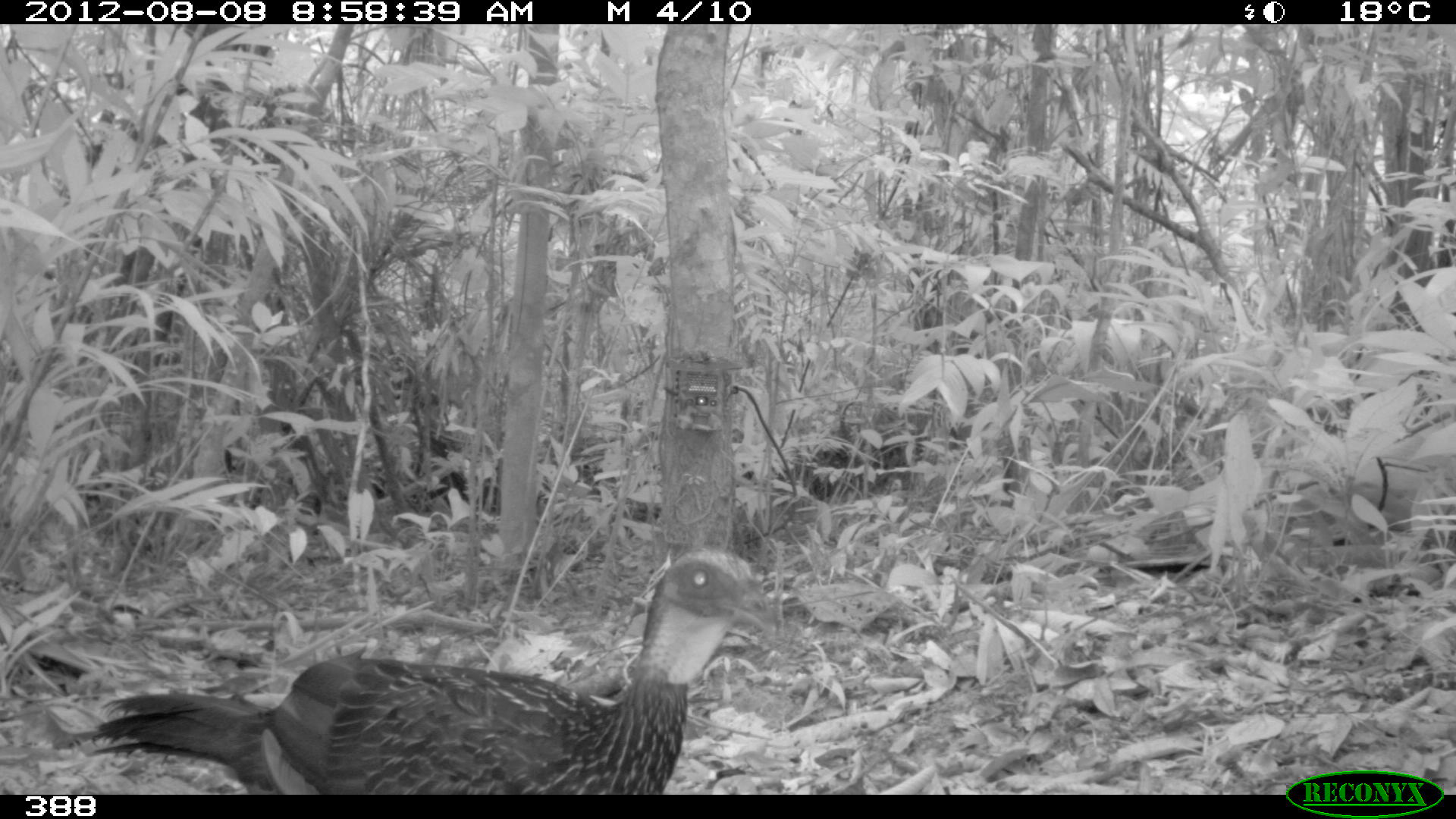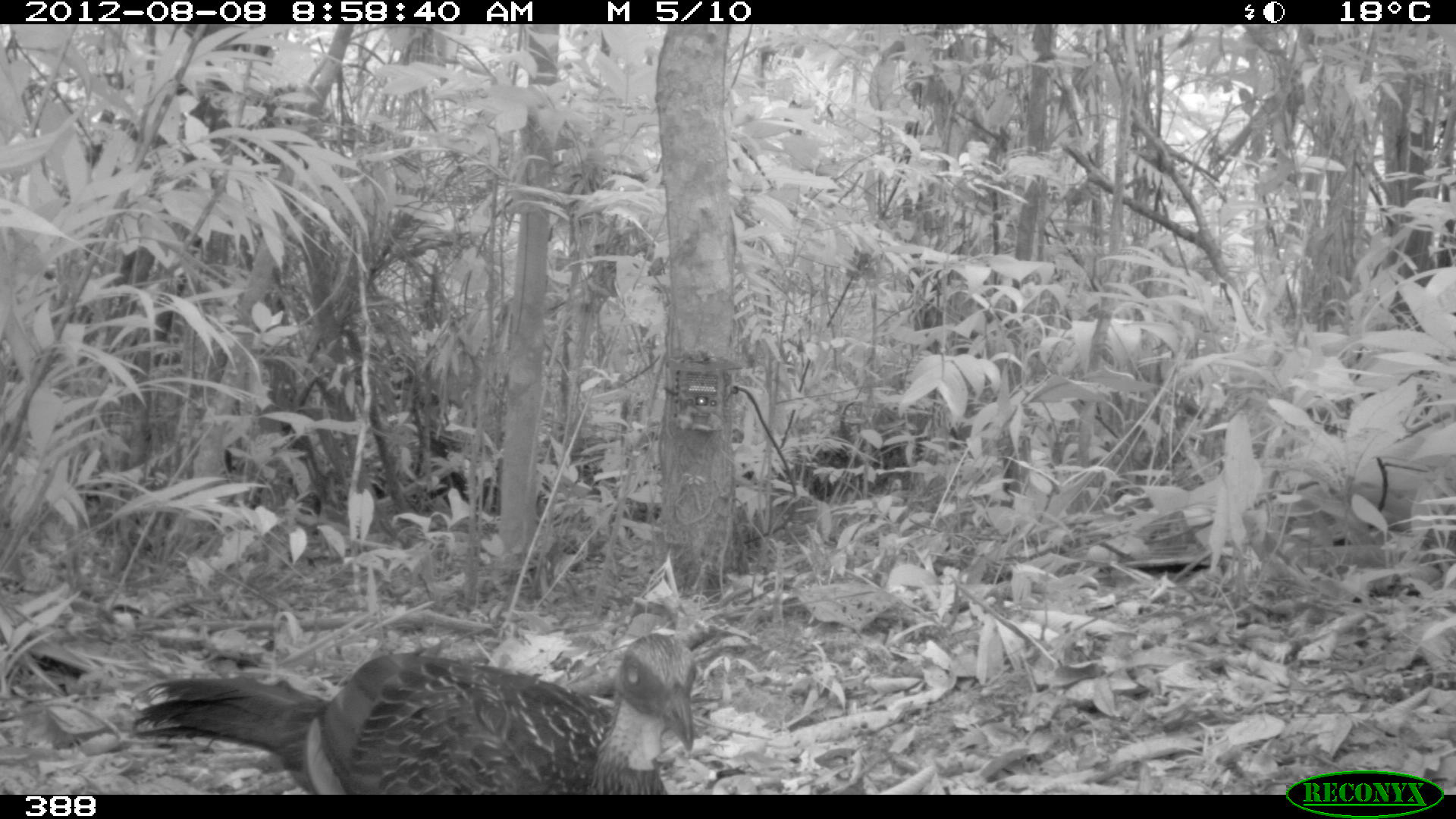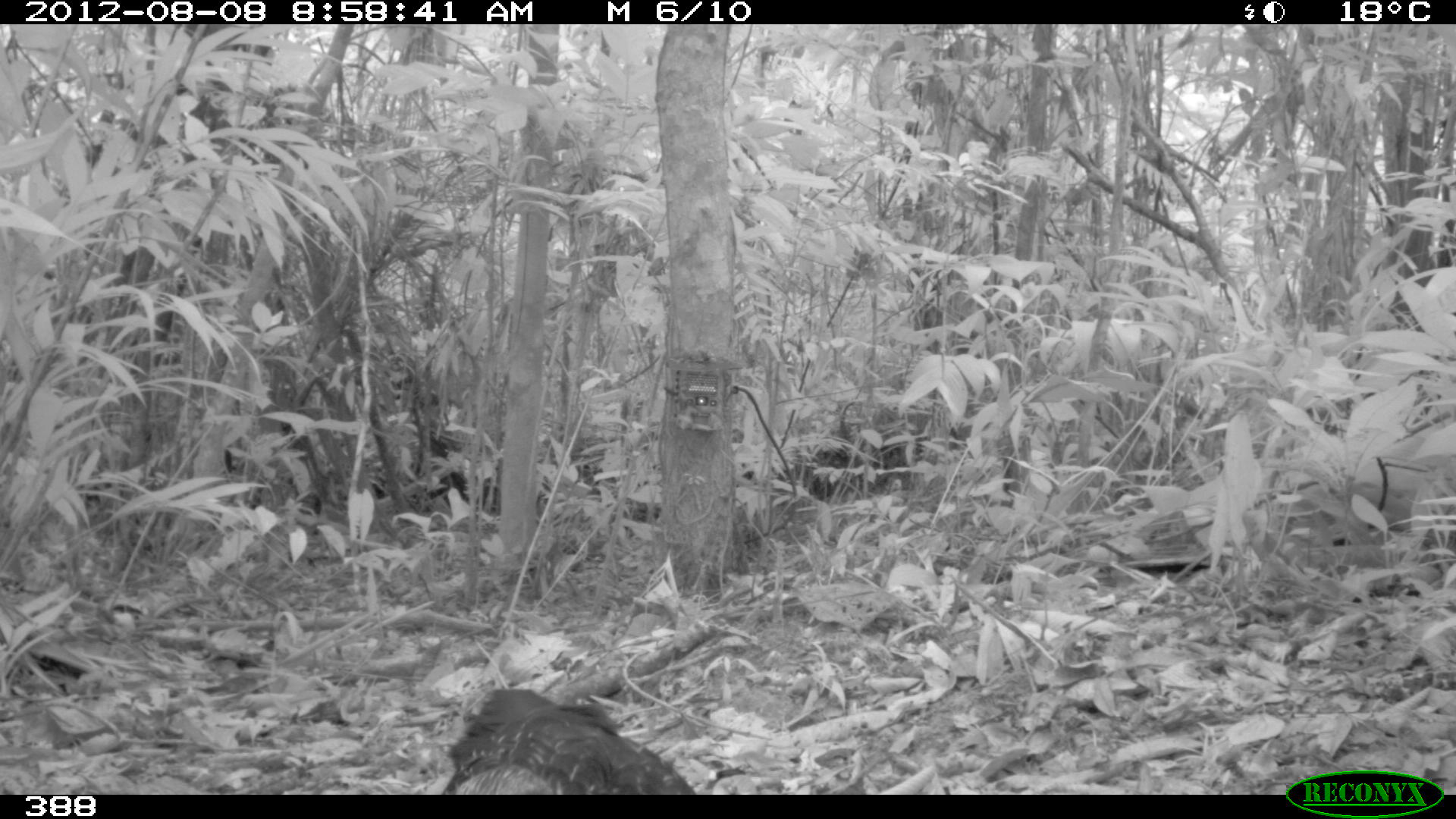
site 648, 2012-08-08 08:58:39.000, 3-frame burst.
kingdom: Animalia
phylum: Chordata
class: Aves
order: Galliformes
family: Cracidae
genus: Penelope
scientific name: Penelope jacquacu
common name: spix's guan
Penelope jacquacu (spix's guan).